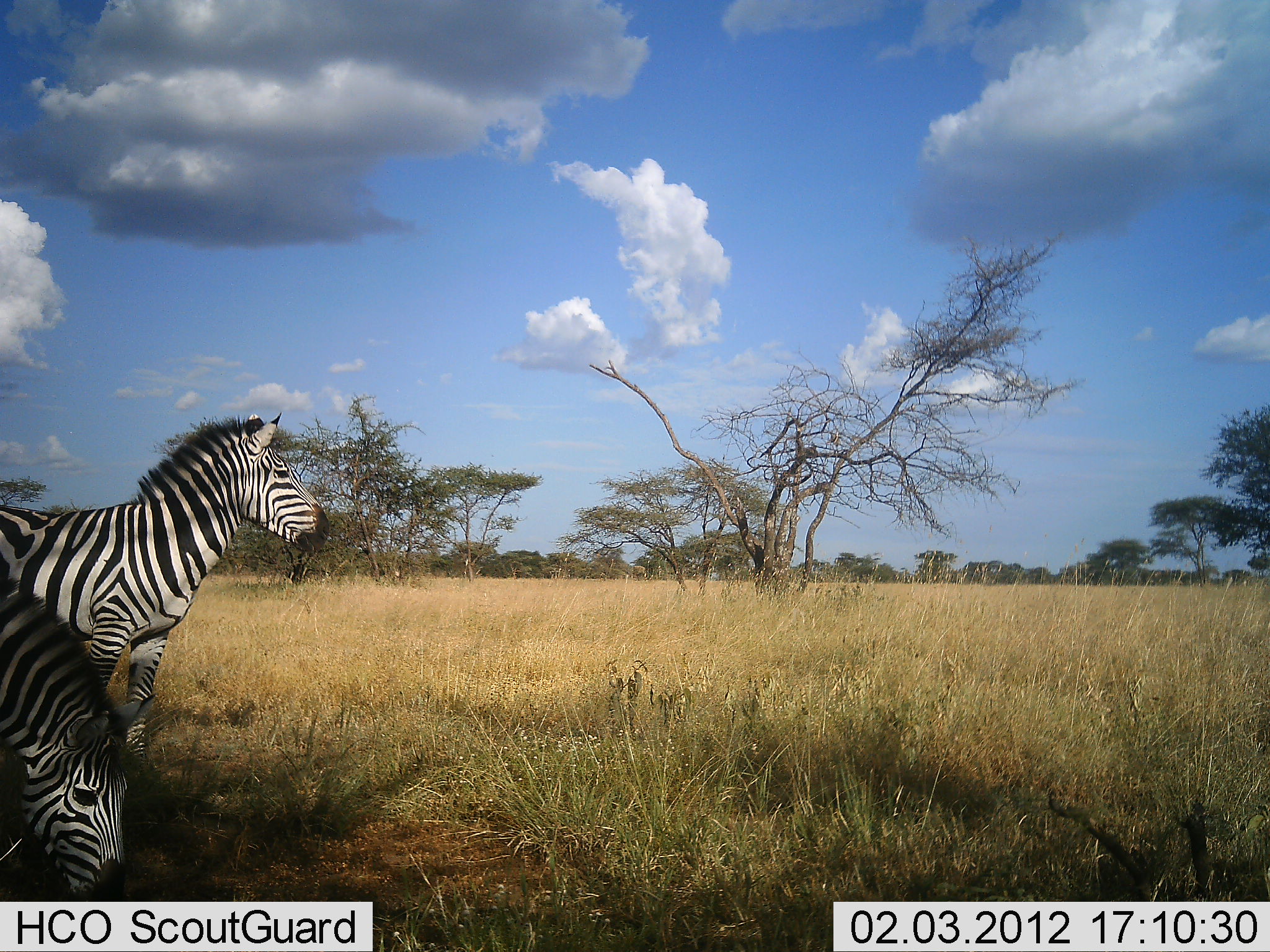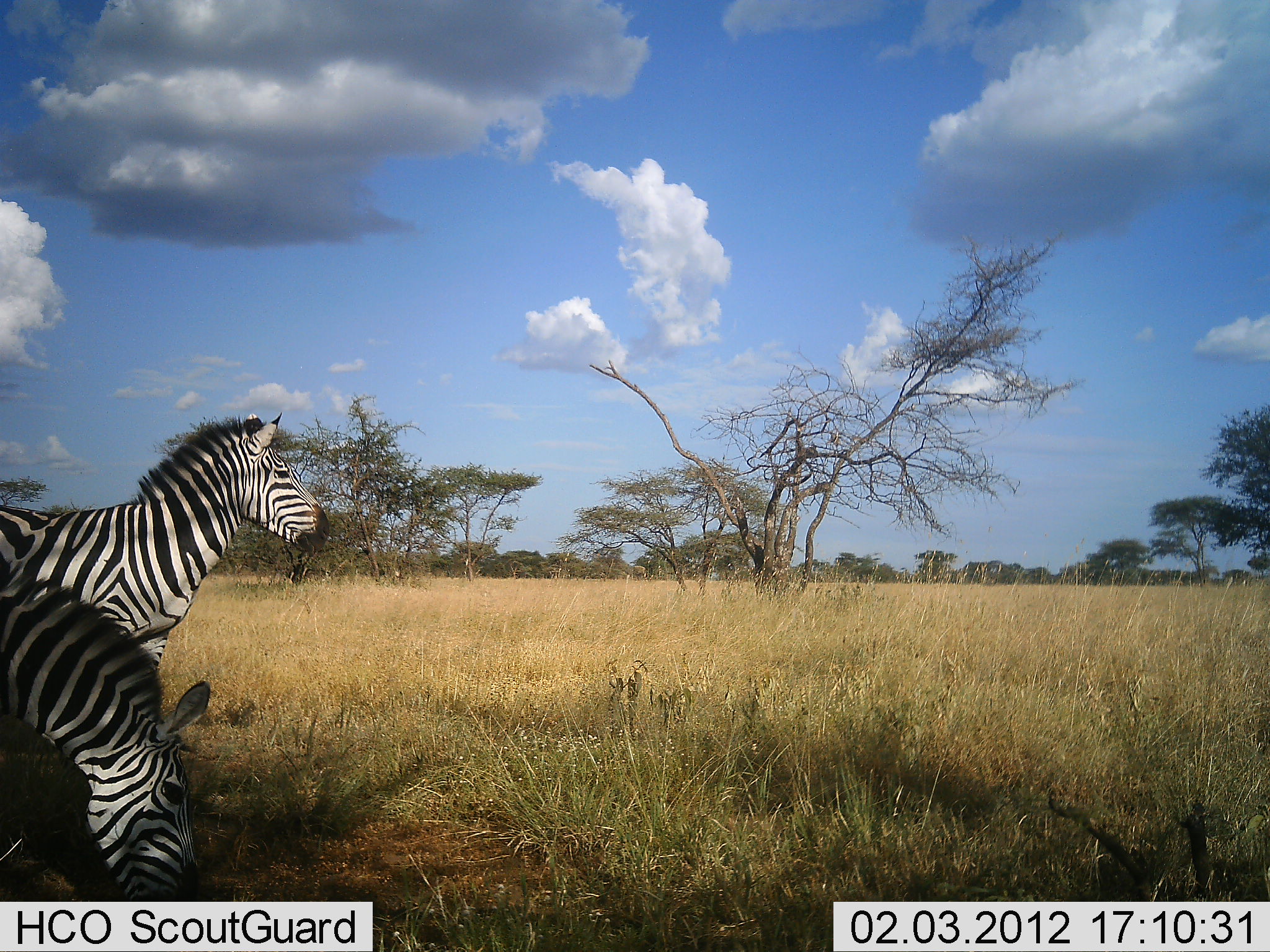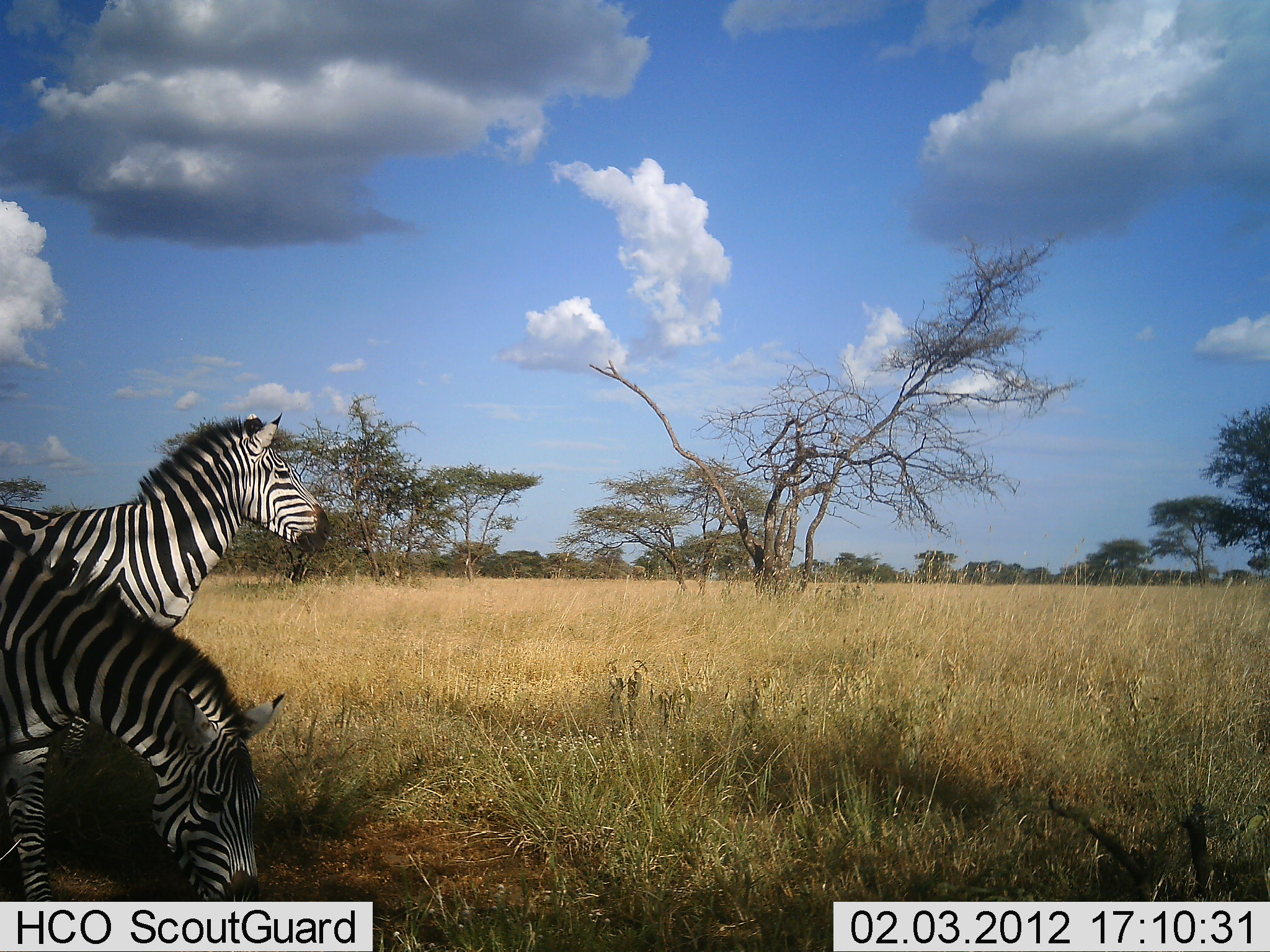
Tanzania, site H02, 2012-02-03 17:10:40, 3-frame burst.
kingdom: Animalia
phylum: Chordata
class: Mammalia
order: Perissodactyla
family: Equidae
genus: Equus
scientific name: Equus quagga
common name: plains zebra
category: zebra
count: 2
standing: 93%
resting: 0%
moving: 4%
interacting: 0%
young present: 0%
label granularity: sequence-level